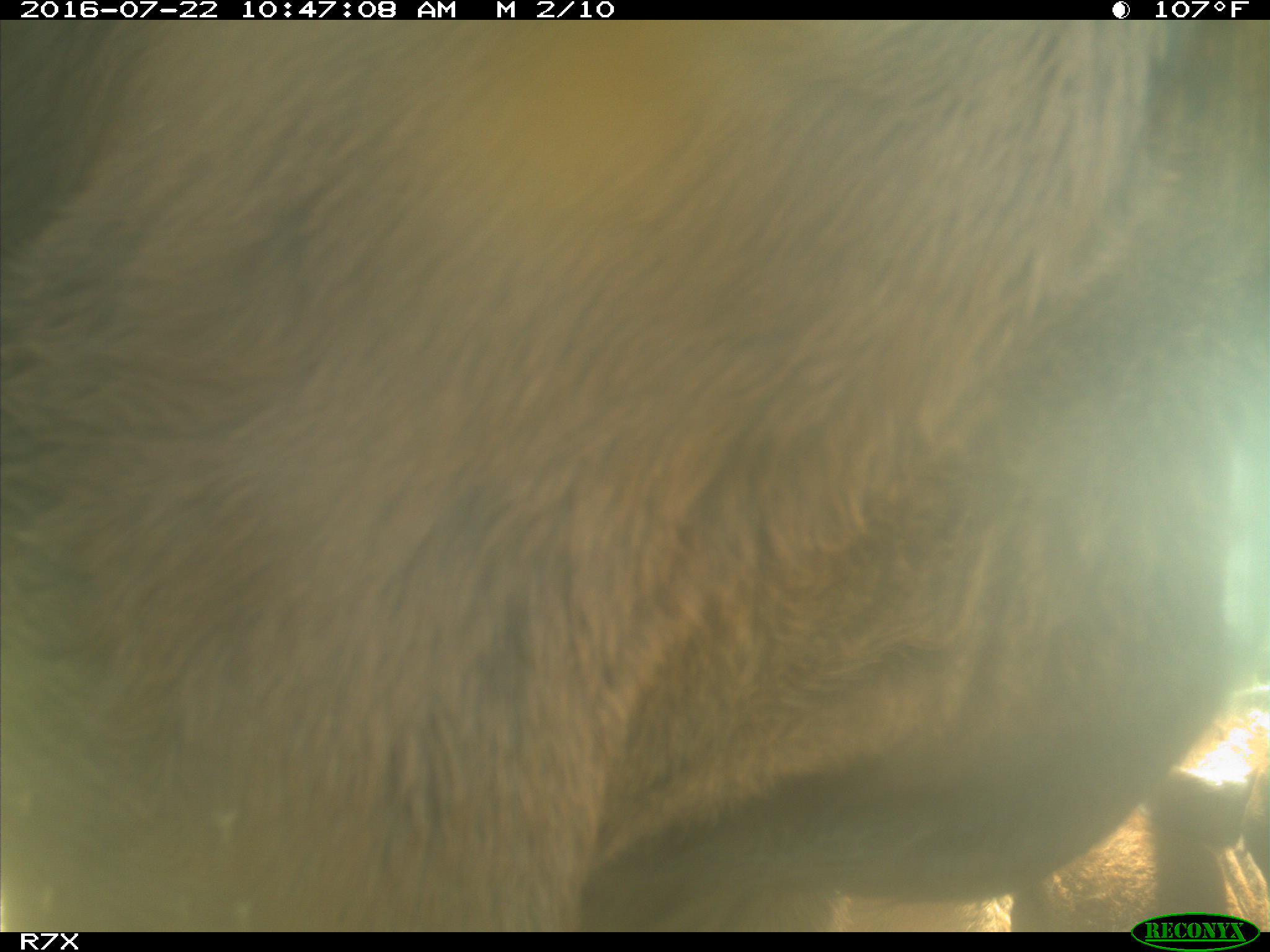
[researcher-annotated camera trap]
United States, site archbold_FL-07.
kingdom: Animalia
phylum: Chordata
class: Mammalia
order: Artiodactyla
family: Bovidae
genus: Bos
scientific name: Bos taurus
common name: domestic cow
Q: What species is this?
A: Bos taurus (domestic cow).